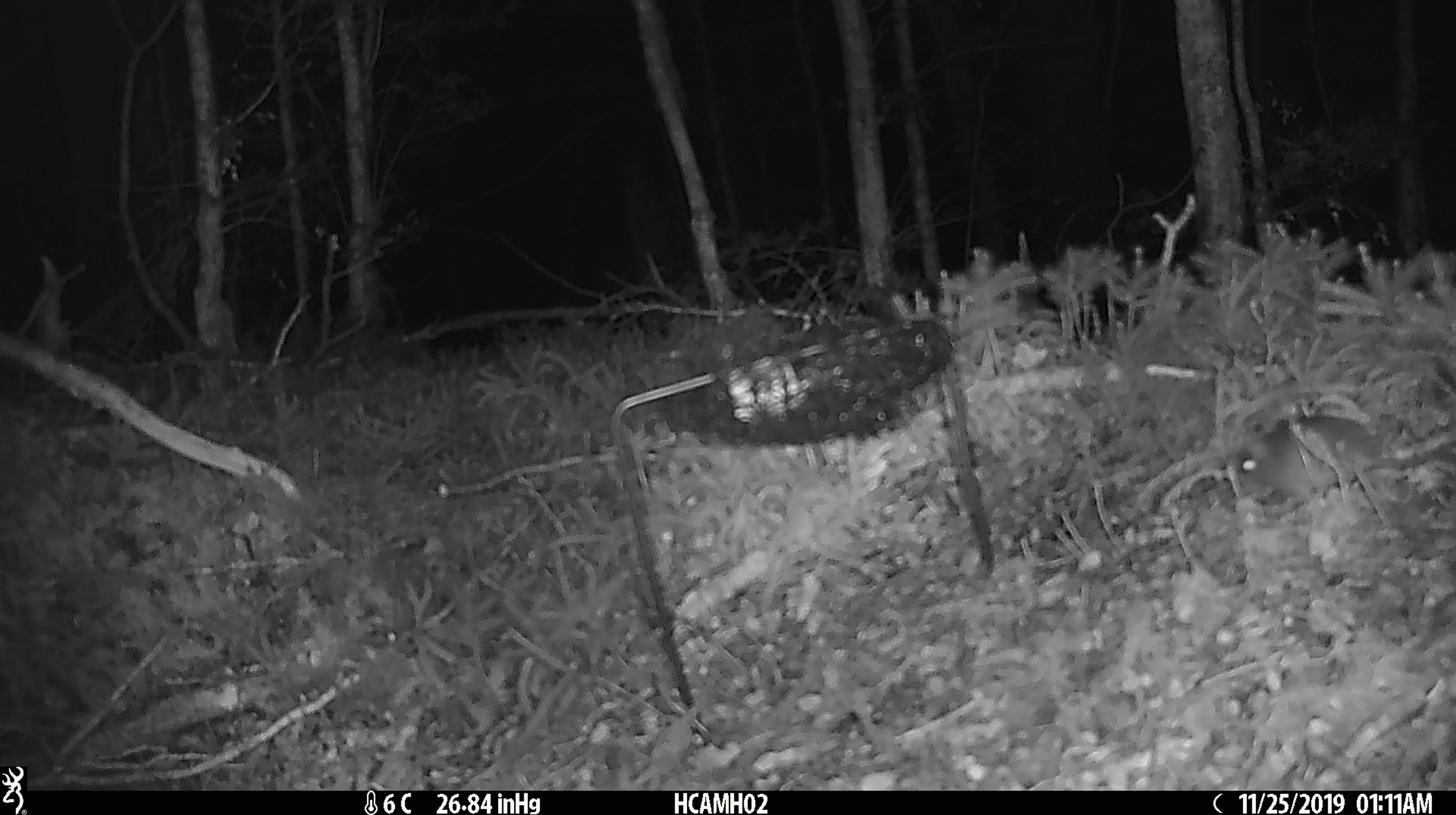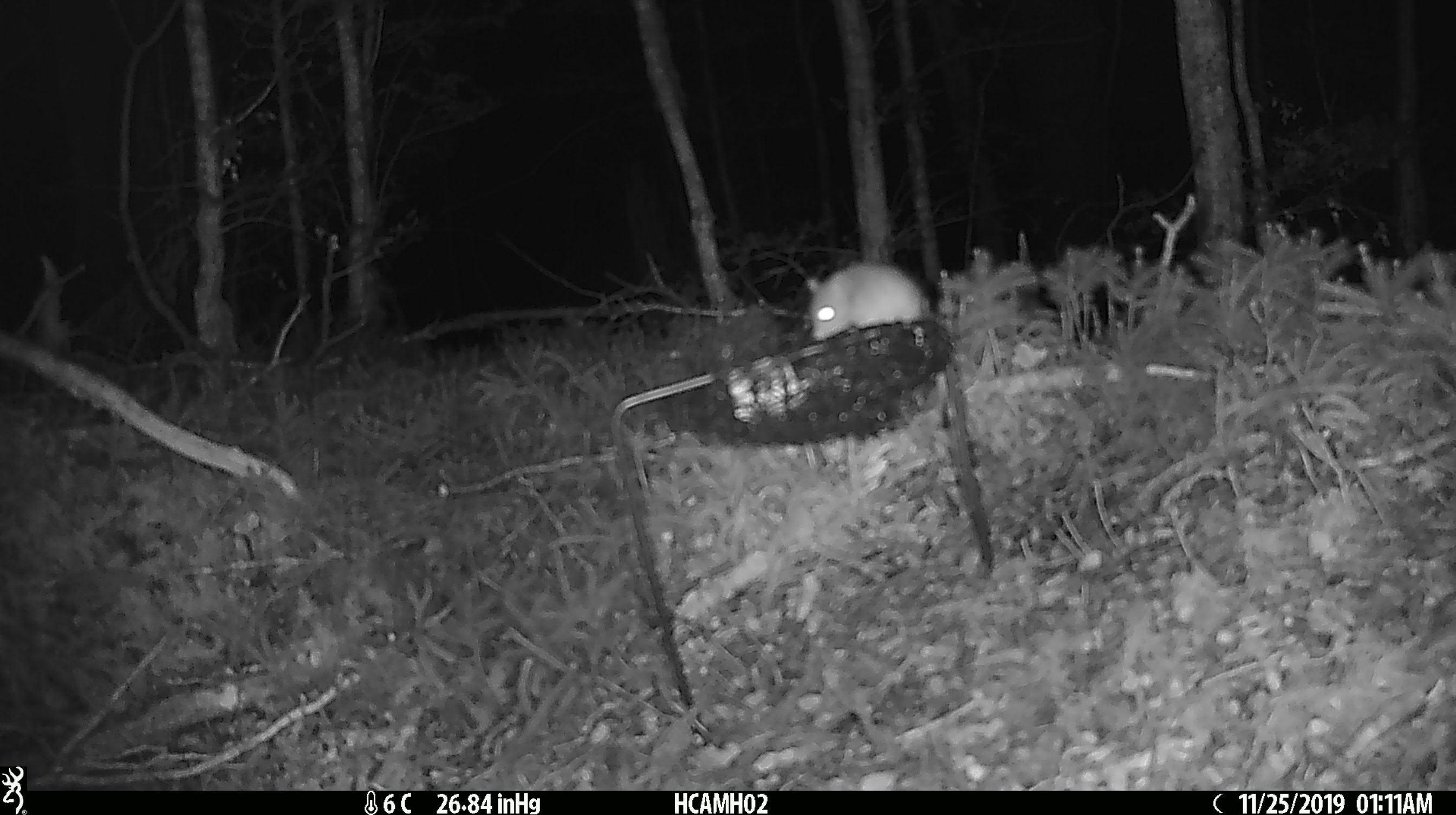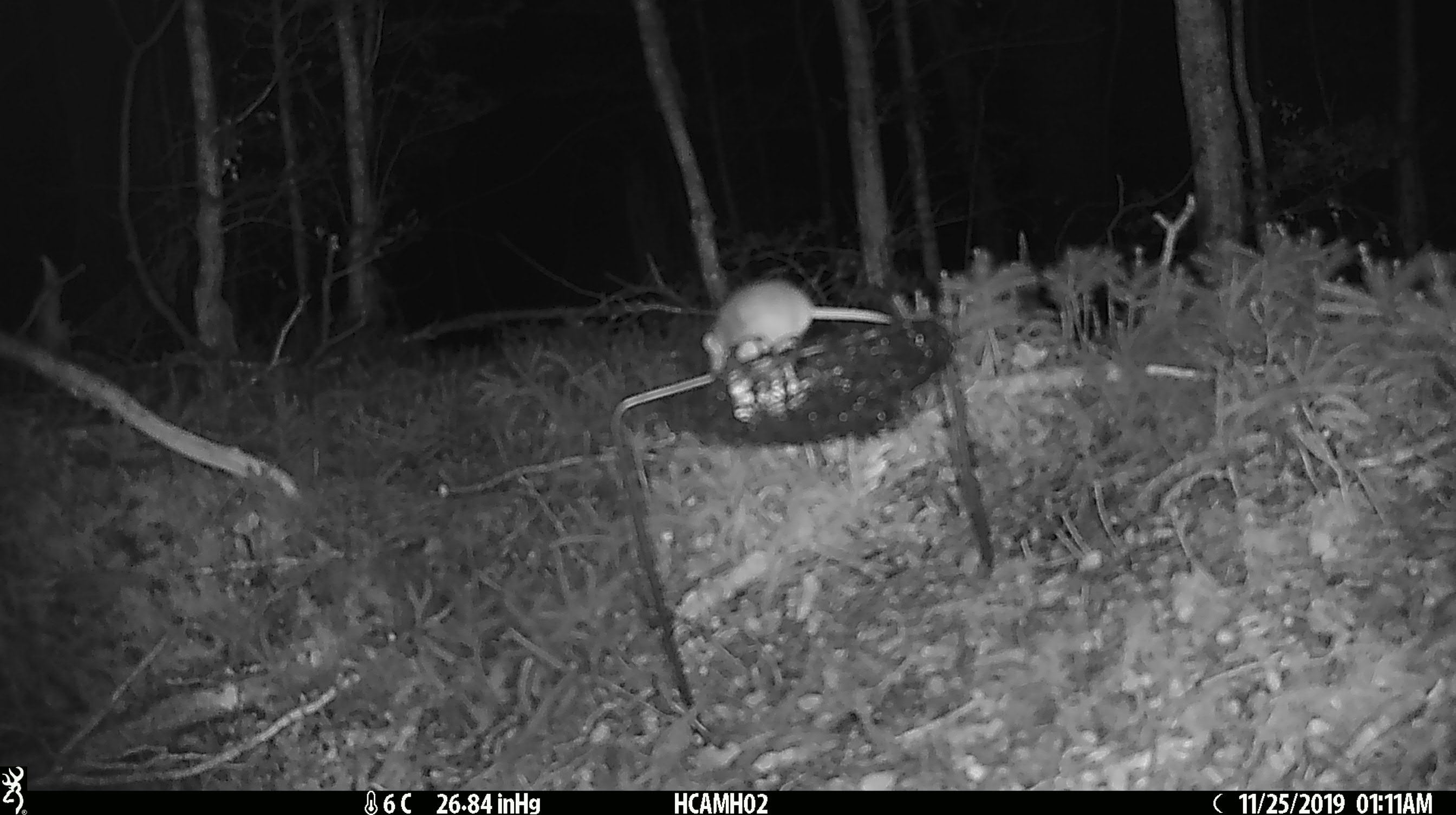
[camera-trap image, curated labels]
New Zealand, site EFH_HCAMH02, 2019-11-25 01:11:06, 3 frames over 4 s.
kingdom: Animalia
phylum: Chordata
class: Mammalia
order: Rodentia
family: Muridae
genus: Mus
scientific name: Mus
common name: mouse